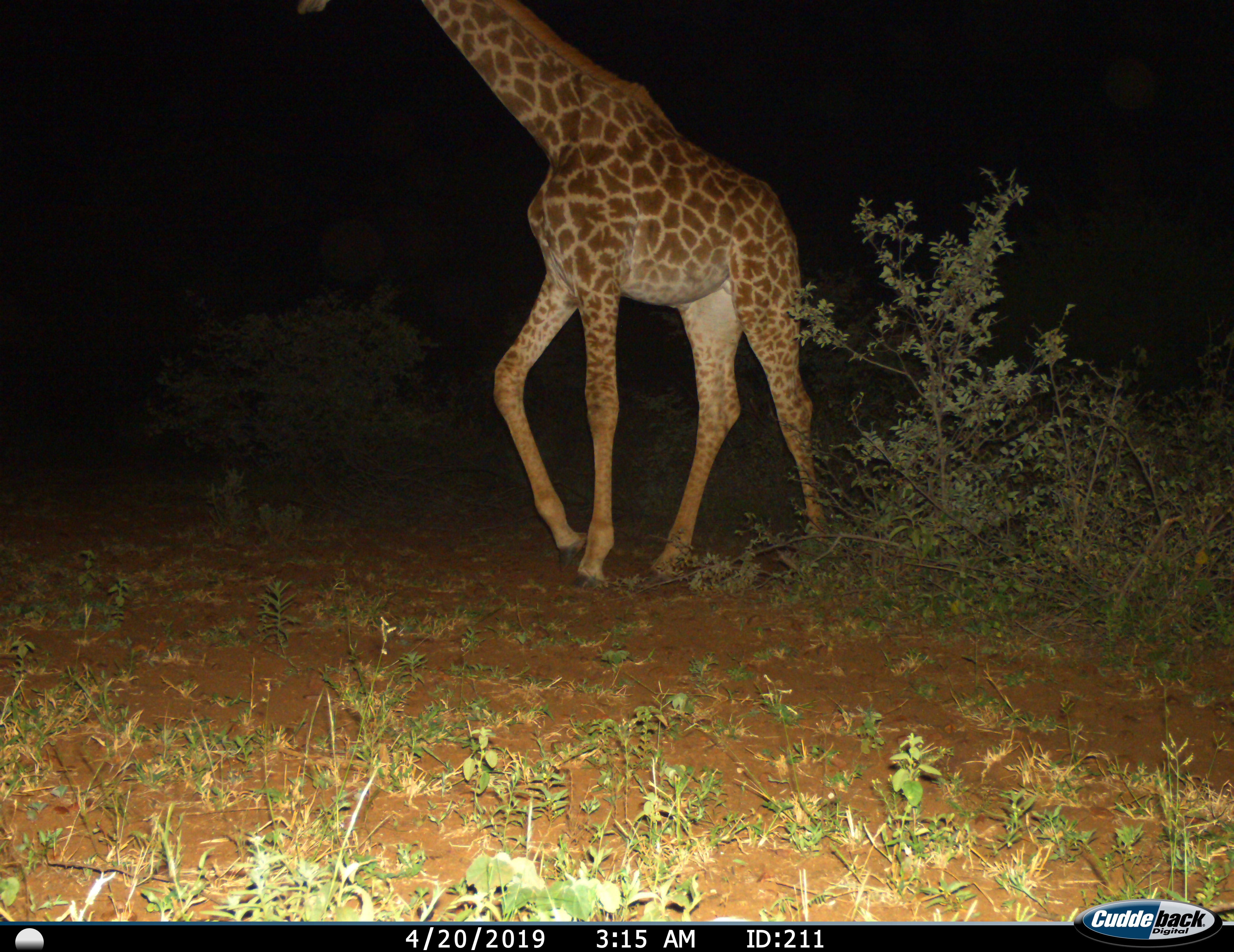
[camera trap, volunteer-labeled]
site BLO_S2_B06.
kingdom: Animalia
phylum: Chordata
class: Mammalia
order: Artiodactyla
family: Giraffidae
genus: Giraffa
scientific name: Giraffa camelopardalis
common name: giraffe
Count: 1.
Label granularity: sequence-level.